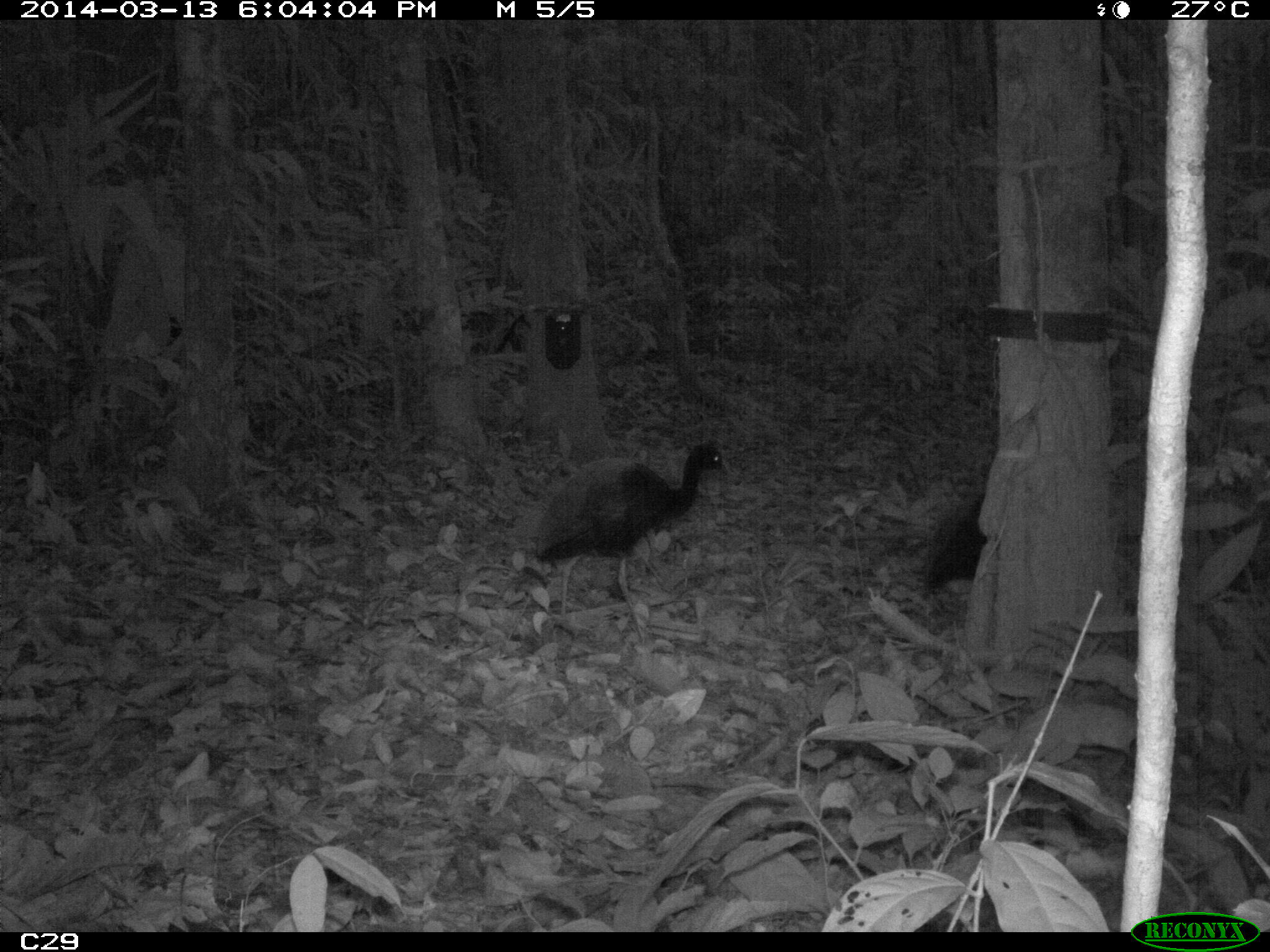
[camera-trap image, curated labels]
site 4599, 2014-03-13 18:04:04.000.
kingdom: Animalia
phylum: Chordata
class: Aves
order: Gruiformes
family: Psophiidae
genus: Psophia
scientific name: Psophia crepitans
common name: gray-winged trumpeter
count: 5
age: adult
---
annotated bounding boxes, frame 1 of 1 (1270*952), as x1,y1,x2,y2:
psophia crepitans: 534,441,730,639; 925,490,987,598